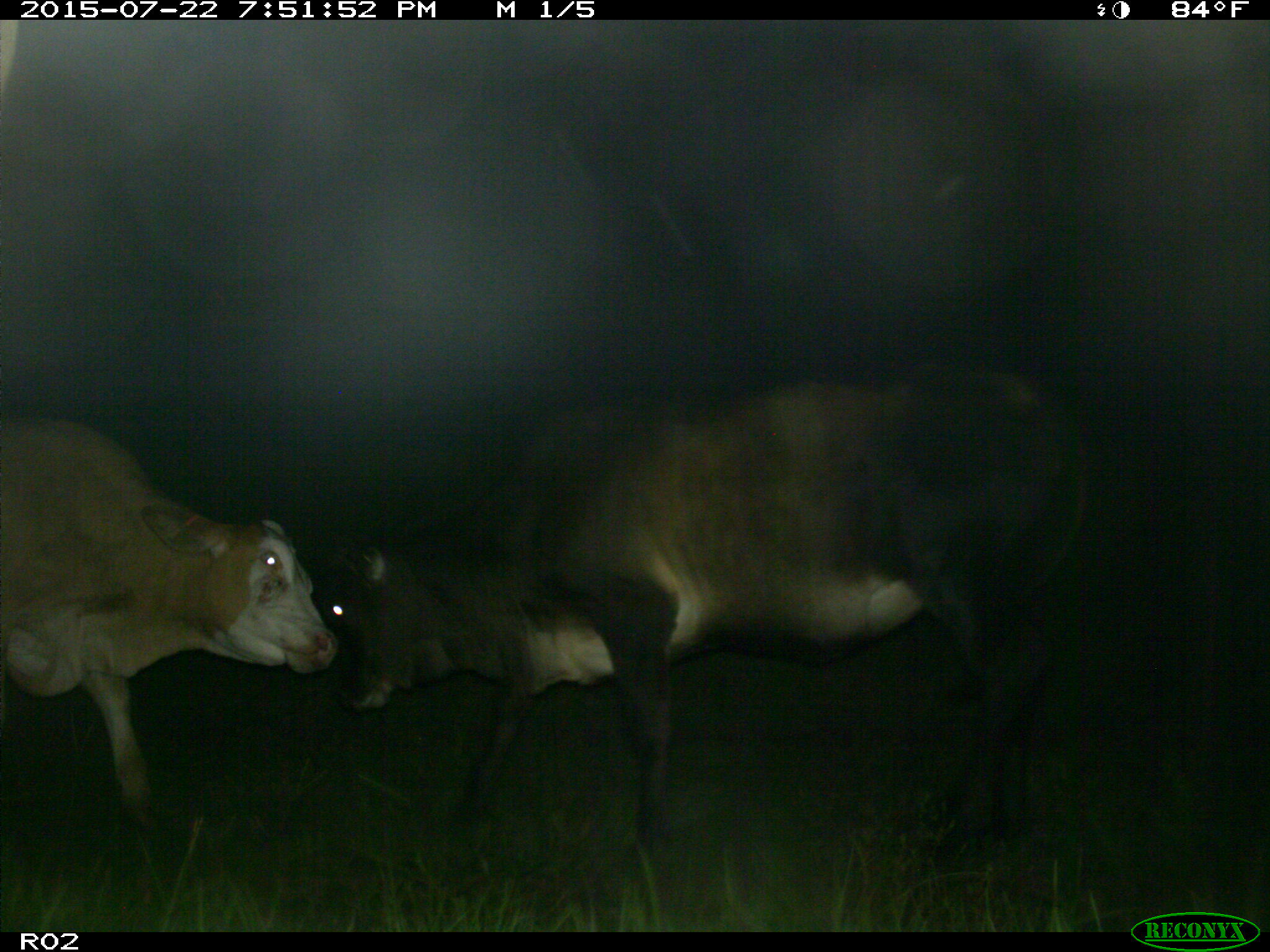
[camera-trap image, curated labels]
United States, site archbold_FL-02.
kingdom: Animalia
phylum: Chordata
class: Mammalia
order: Artiodactyla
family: Bovidae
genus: Bos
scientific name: Bos taurus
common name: domestic cow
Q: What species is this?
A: Bos taurus (domestic cow).